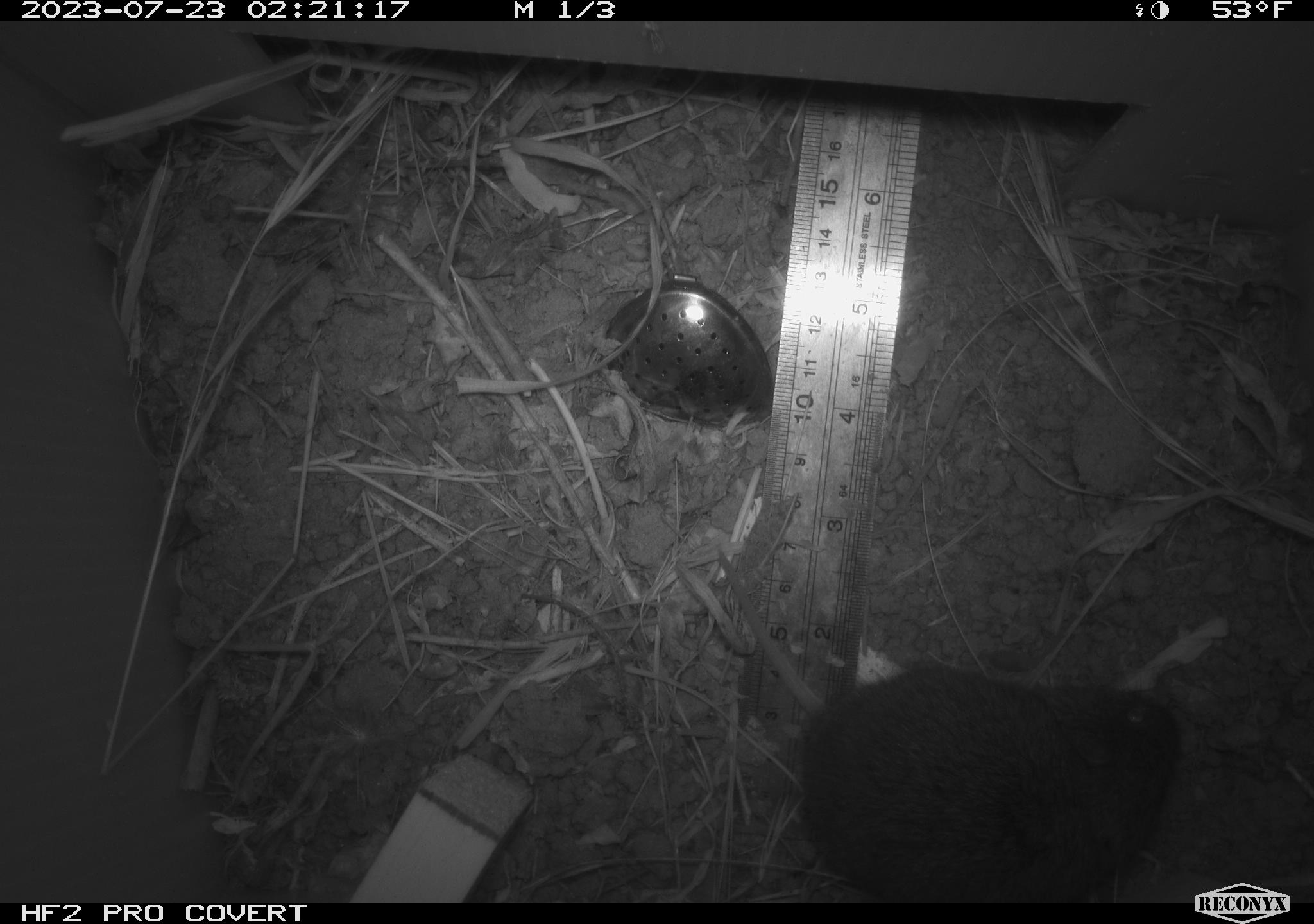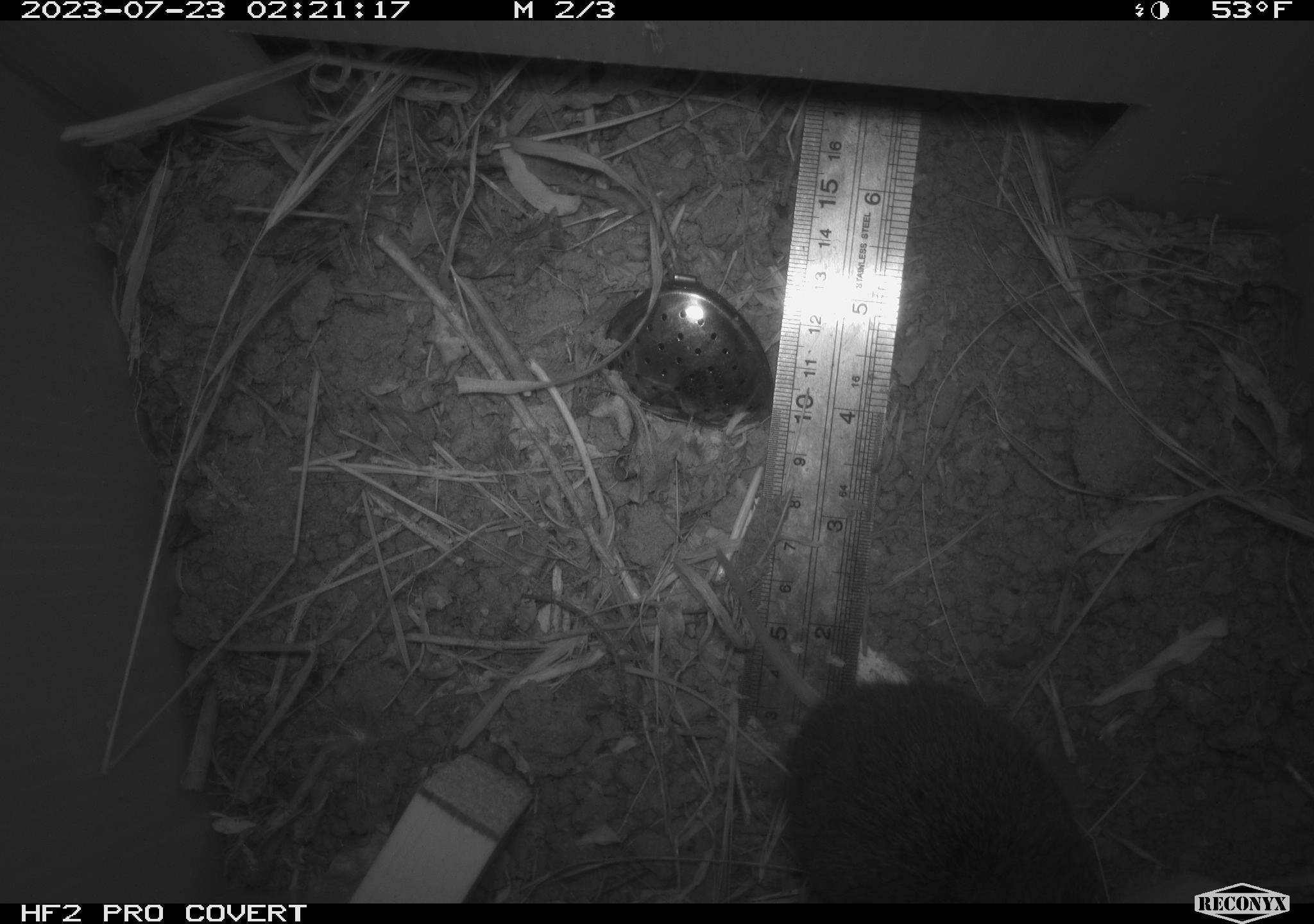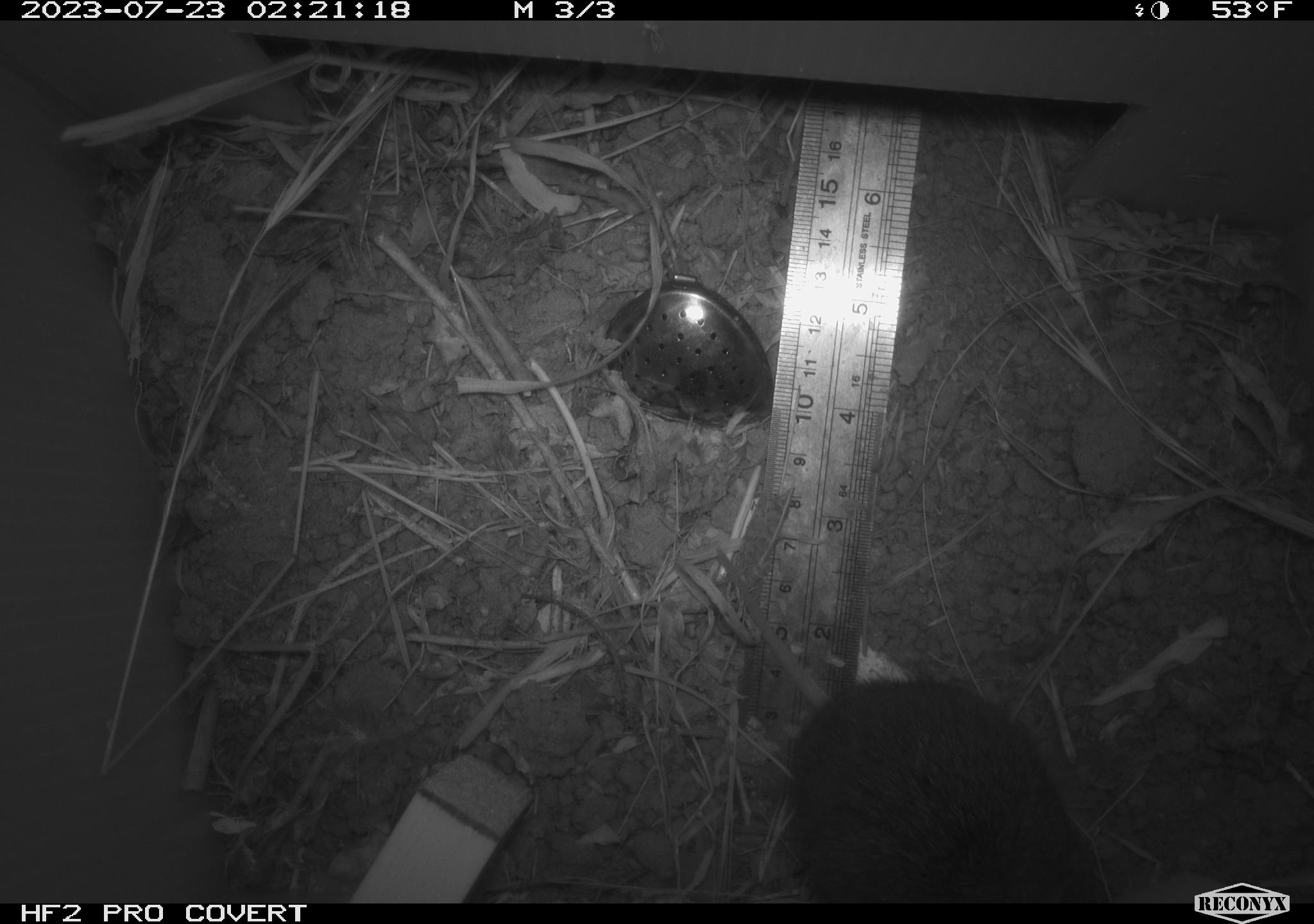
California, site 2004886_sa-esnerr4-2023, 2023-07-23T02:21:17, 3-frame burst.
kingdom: Animalia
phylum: Chordata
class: Mammalia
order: Rodentia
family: Cricetidae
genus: Microtus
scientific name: Microtus californicus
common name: california vole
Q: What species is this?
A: California vole (Microtus californicus).